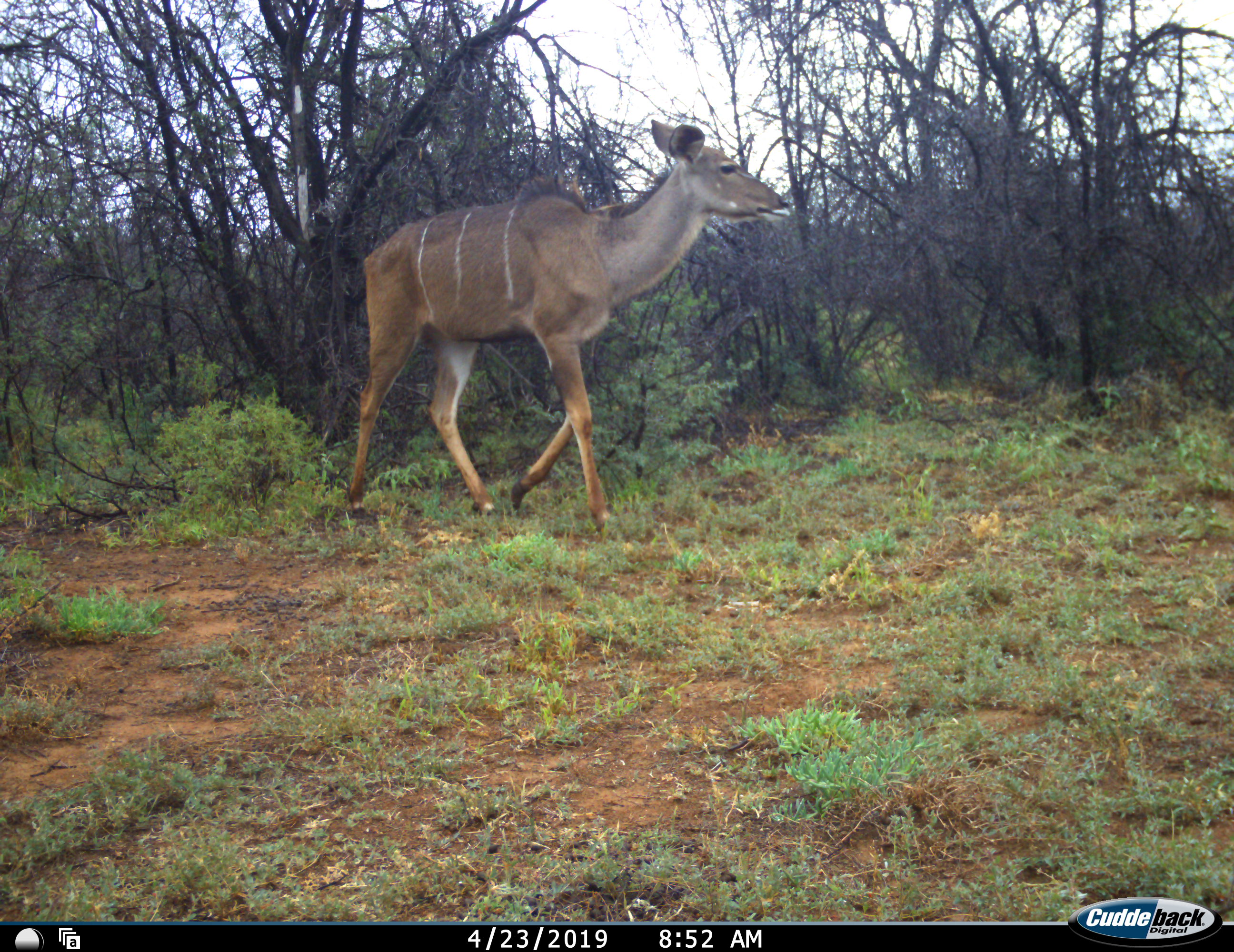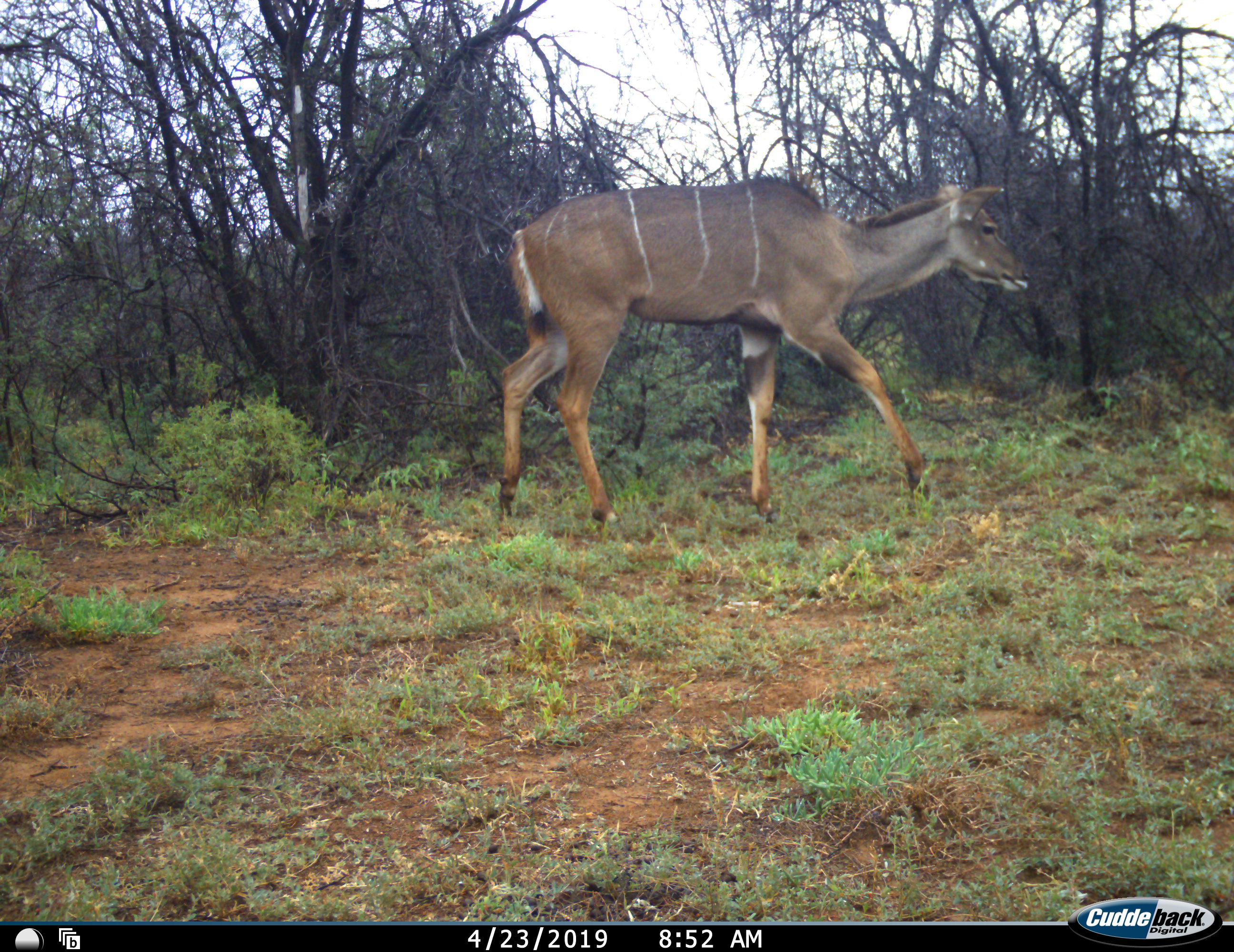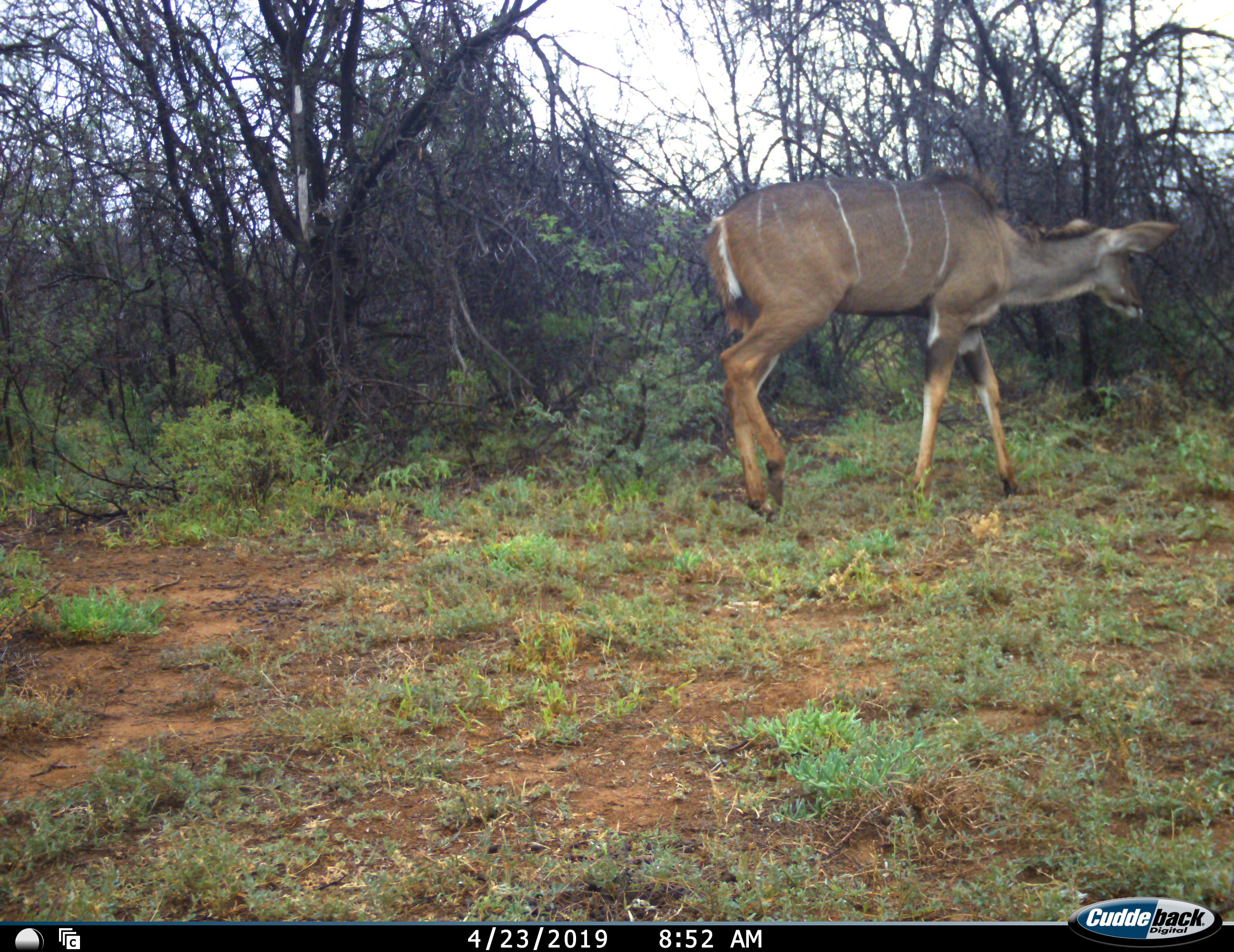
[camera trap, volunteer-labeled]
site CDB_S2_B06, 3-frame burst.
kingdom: Animalia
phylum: Chordata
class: Mammalia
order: Artiodactyla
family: Bovidae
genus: Tragelaphus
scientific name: Tragelaphus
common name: kudu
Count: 1.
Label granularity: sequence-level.